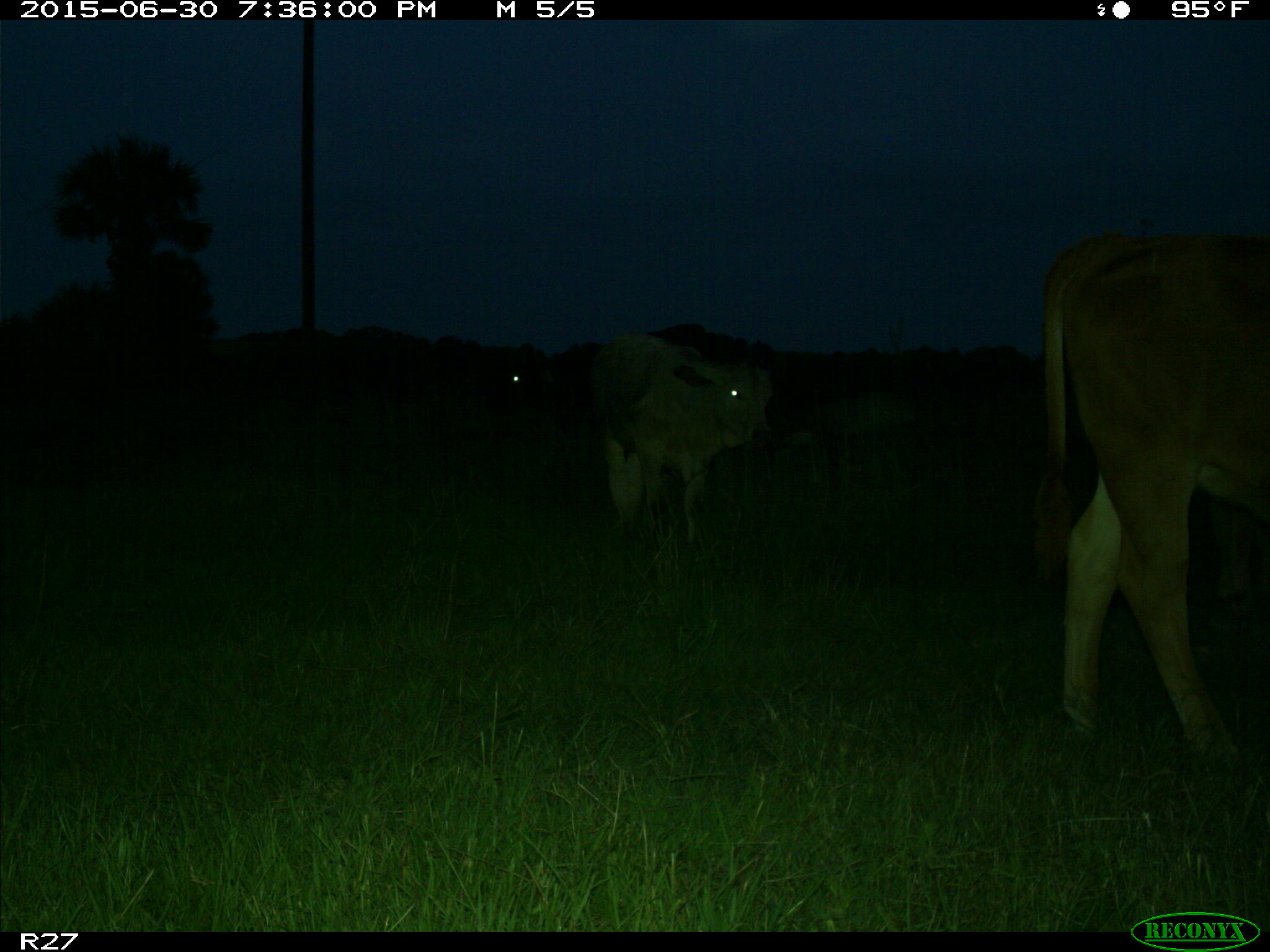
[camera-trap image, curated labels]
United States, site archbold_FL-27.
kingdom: Animalia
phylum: Chordata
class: Mammalia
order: Artiodactyla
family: Bovidae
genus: Bos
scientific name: Bos taurus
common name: domestic cow